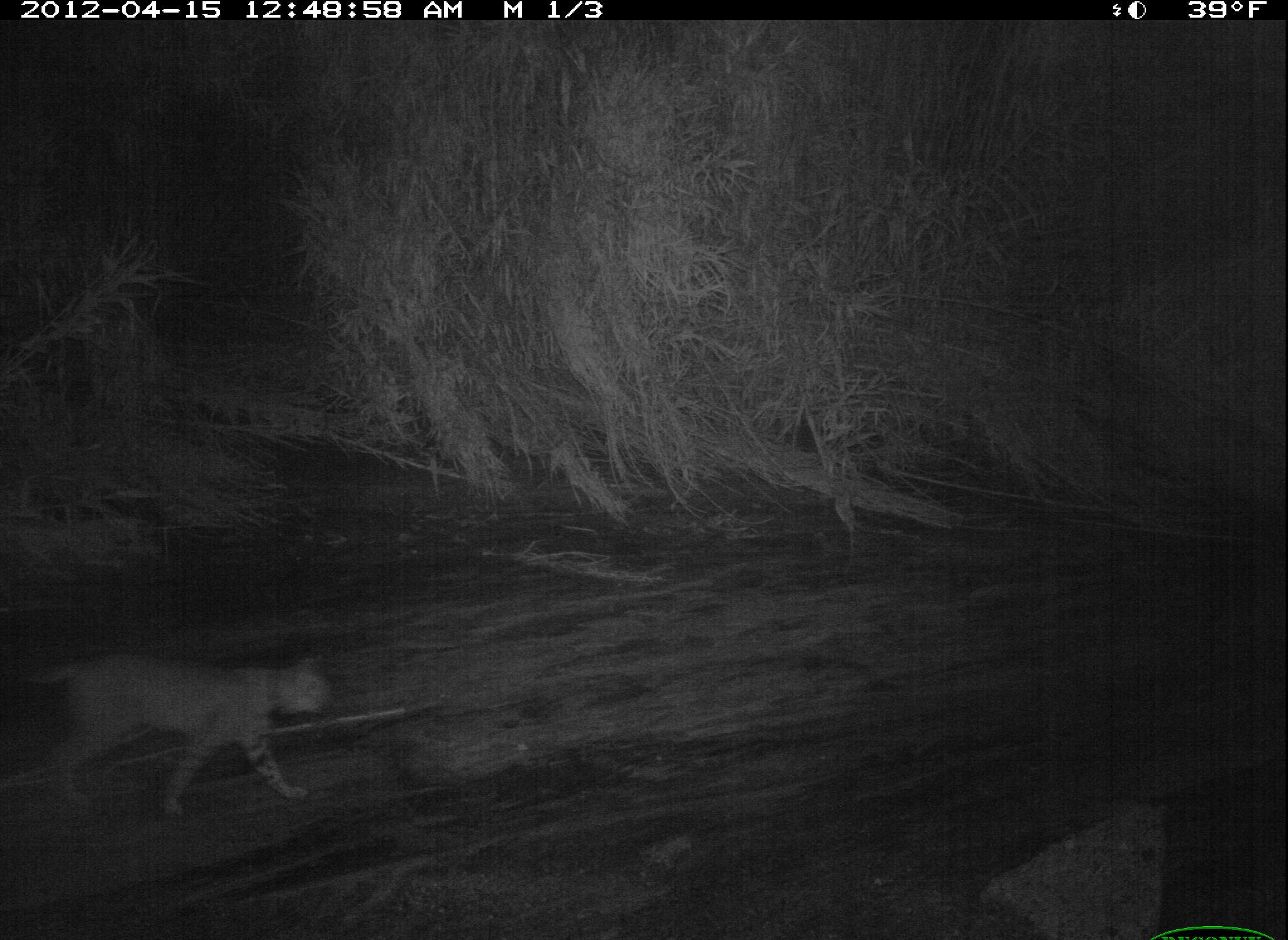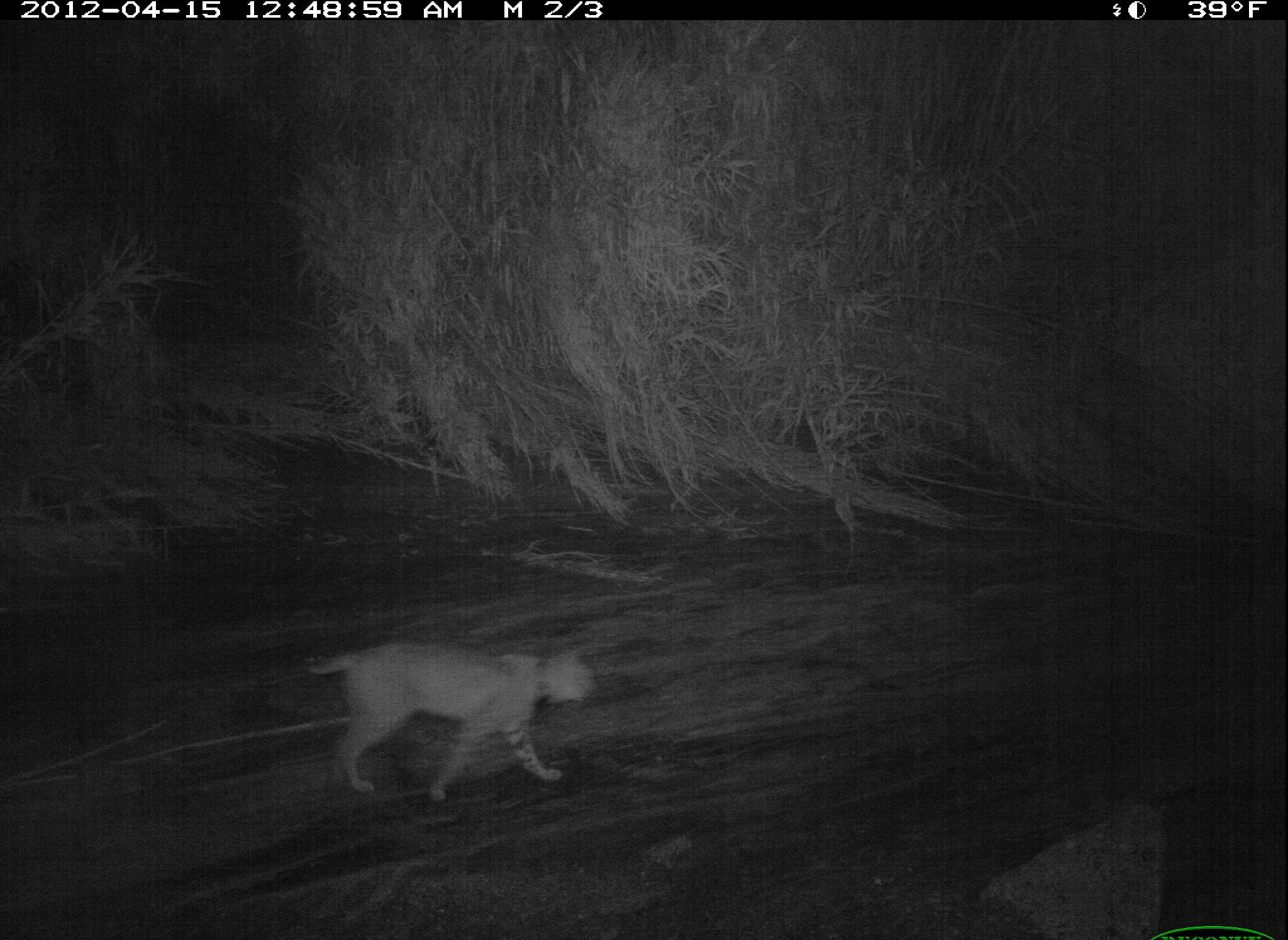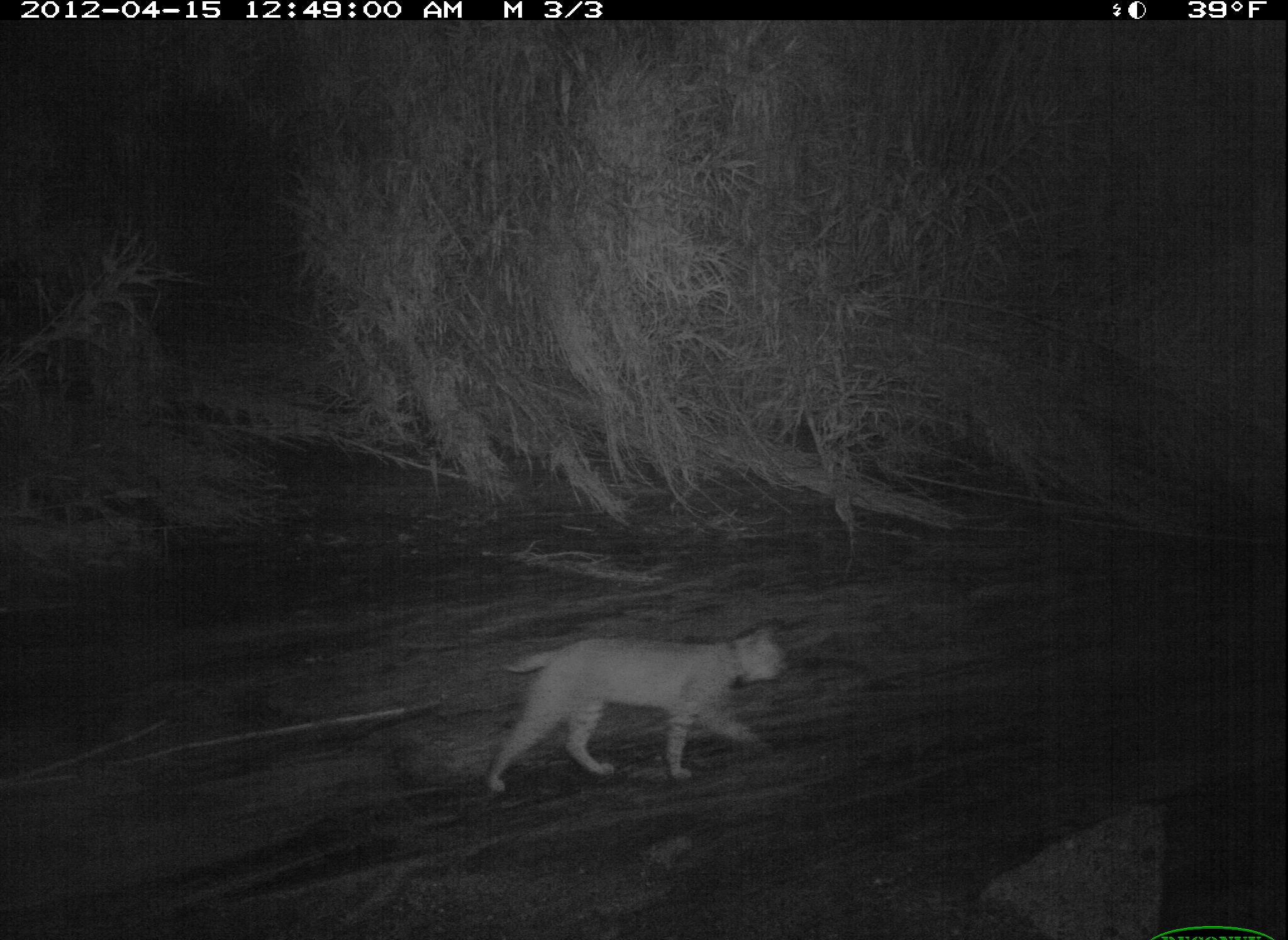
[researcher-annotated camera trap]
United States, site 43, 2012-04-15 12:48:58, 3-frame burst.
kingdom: Animalia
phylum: Chordata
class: Mammalia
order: Carnivora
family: Felidae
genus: Lynx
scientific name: Lynx rufus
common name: bobcat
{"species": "bobcat (Lynx rufus)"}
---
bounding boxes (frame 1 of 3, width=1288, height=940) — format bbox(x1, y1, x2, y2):
bobcat: bbox(8, 625, 374, 828)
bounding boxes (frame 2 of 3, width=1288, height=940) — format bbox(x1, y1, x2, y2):
bobcat: bbox(285, 648, 613, 825)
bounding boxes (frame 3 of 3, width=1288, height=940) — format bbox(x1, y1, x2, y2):
bobcat: bbox(473, 615, 808, 801)